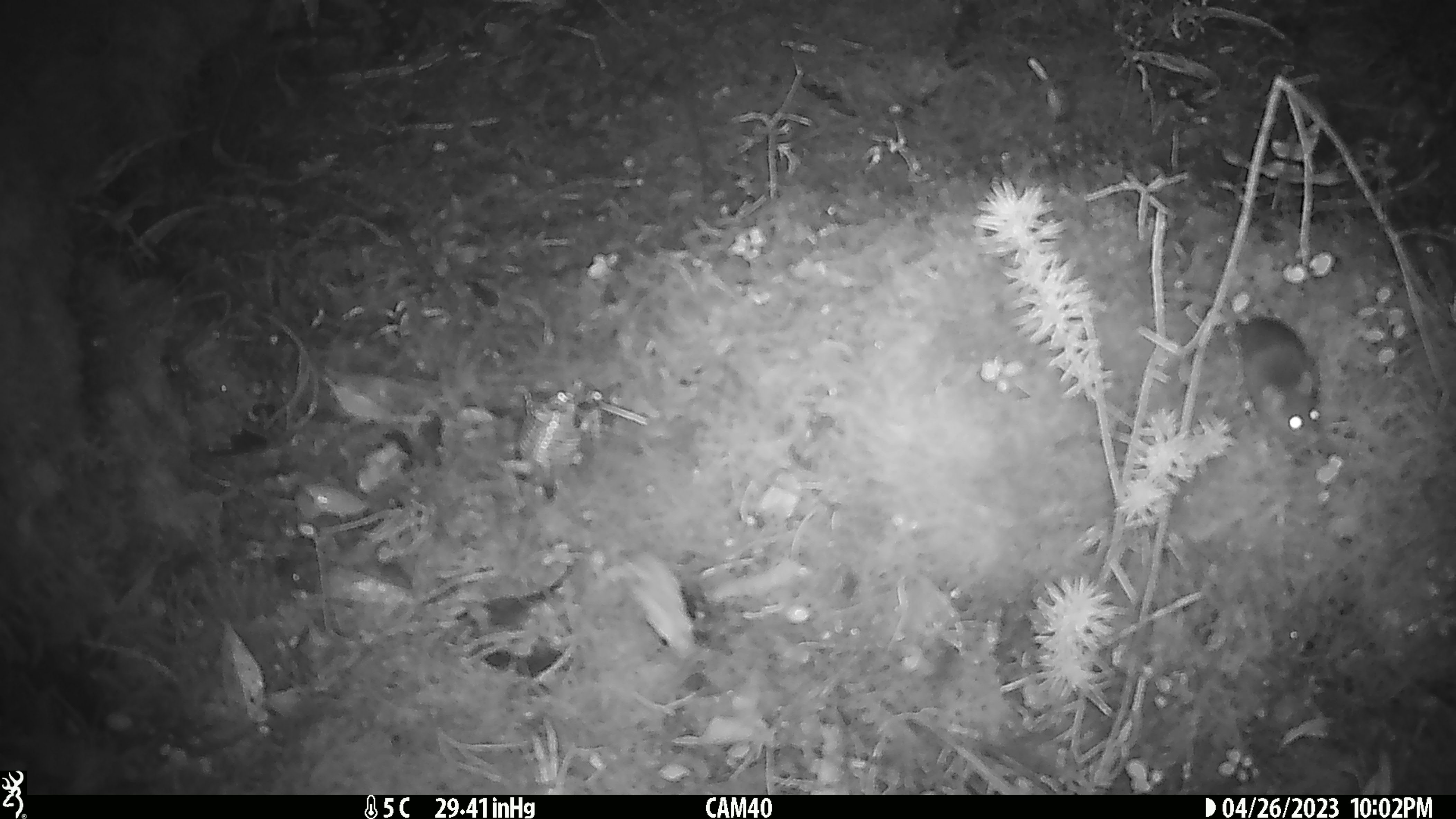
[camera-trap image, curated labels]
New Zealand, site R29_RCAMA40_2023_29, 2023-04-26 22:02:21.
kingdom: Animalia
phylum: Chordata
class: Mammalia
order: Rodentia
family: Muridae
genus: Mus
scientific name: Mus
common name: mouse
Mouse (Mus).